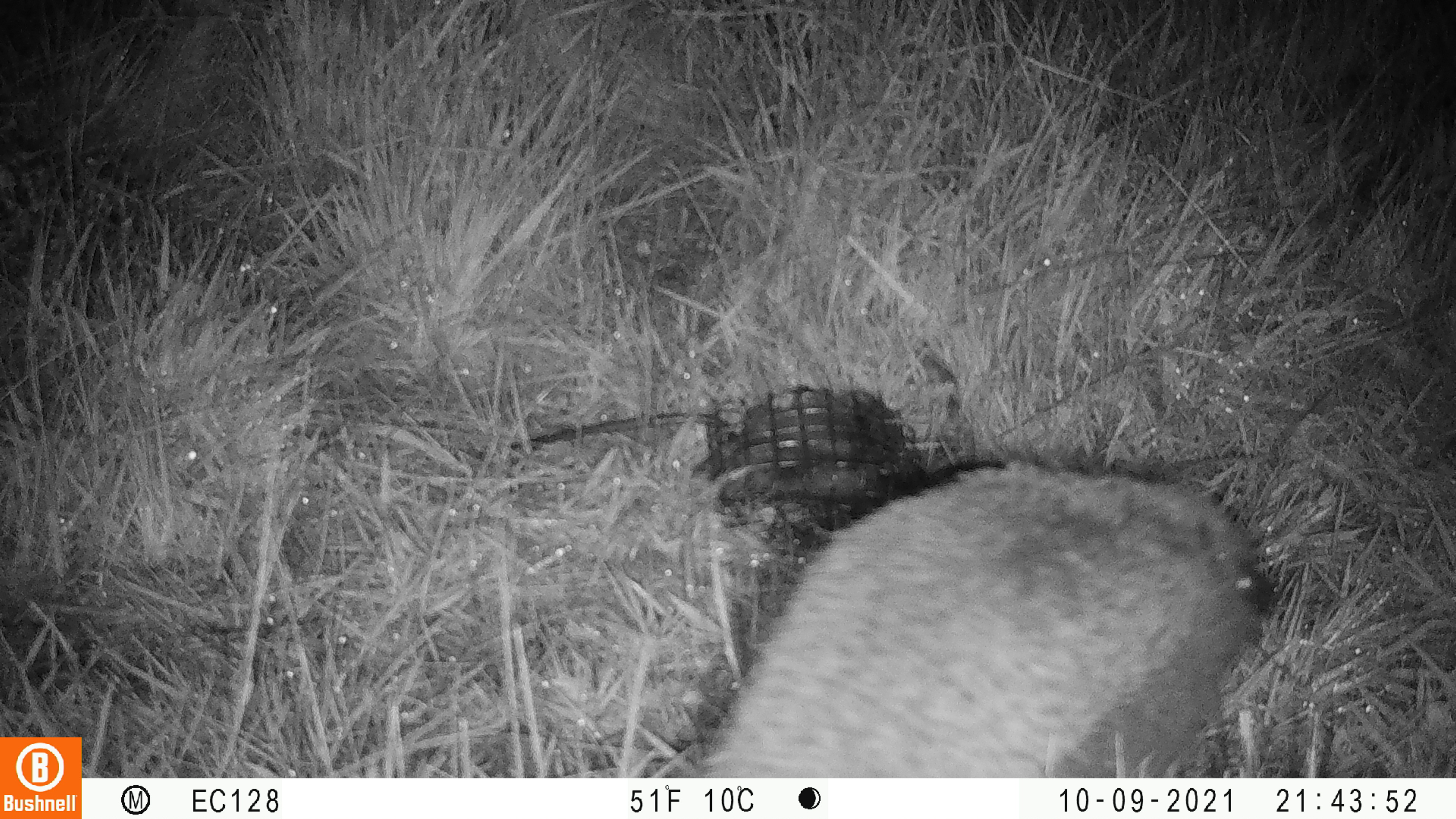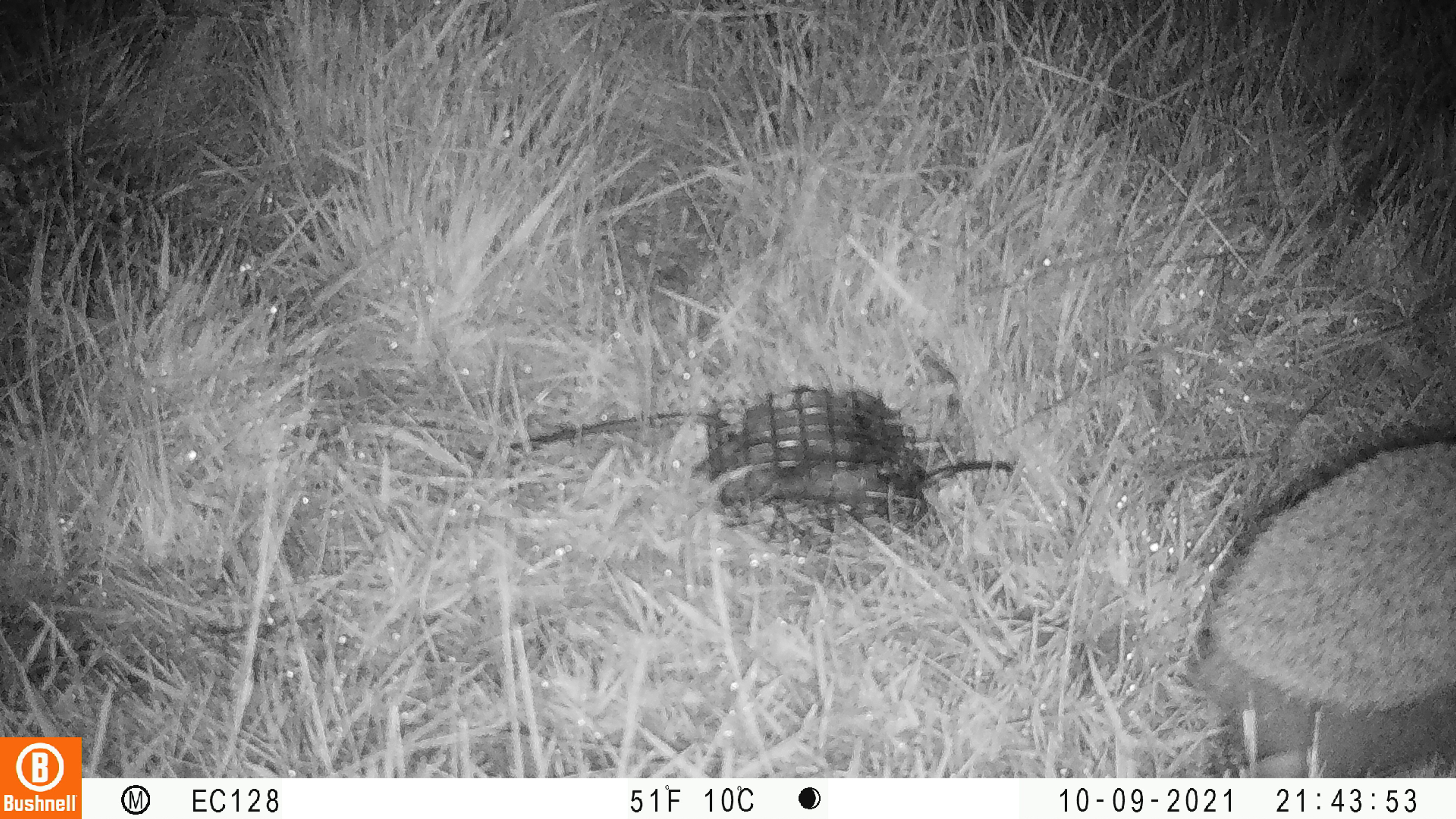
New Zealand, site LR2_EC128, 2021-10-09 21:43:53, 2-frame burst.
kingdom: Animalia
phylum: Chordata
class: Mammalia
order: Eulipotyphla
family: Erinaceidae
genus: Erinaceus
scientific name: Erinaceus europaeus europaeus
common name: european hedgehog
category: hedgehog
Hedgehog (european hedgehog) (Erinaceus europaeus europaeus).